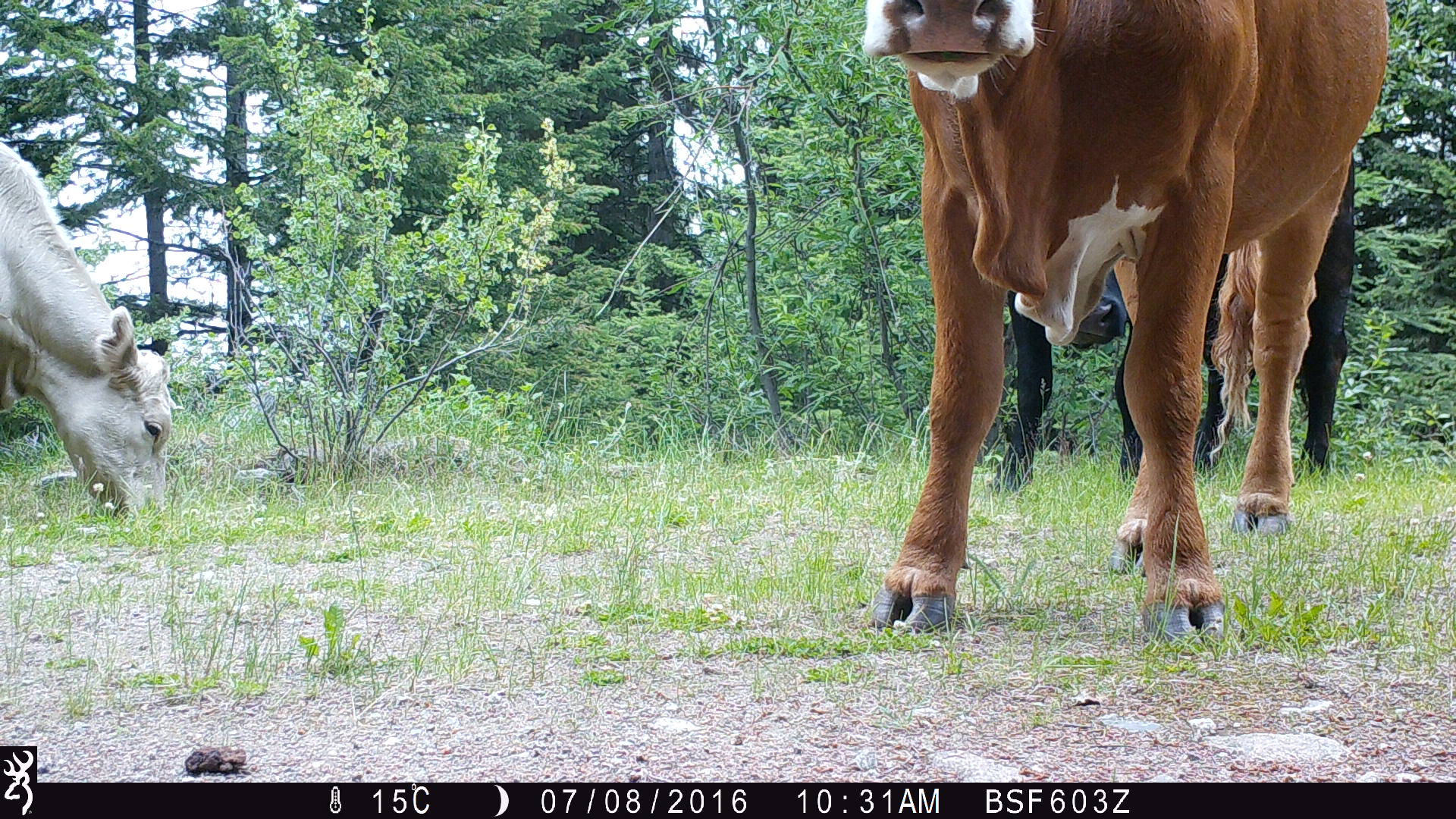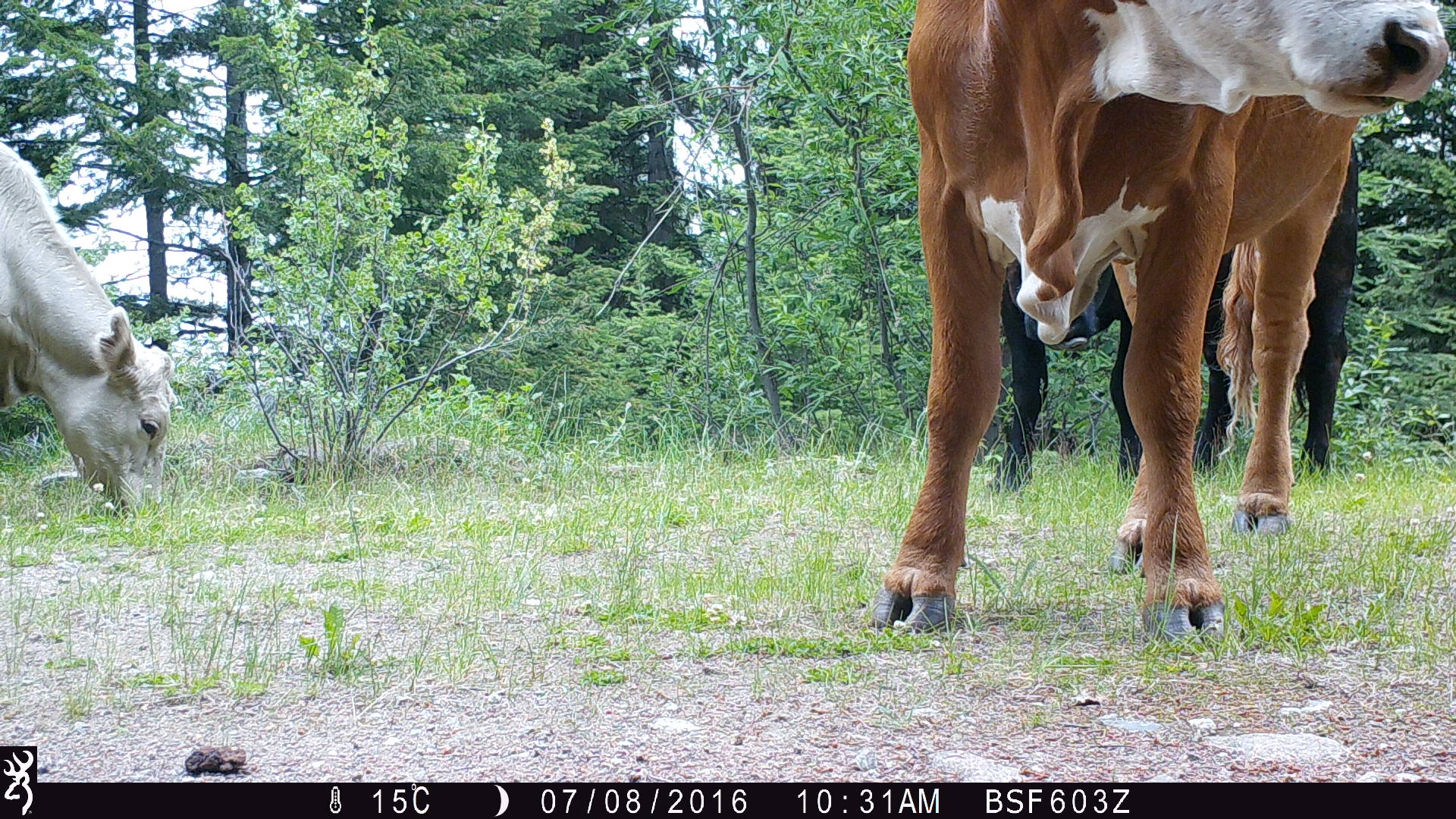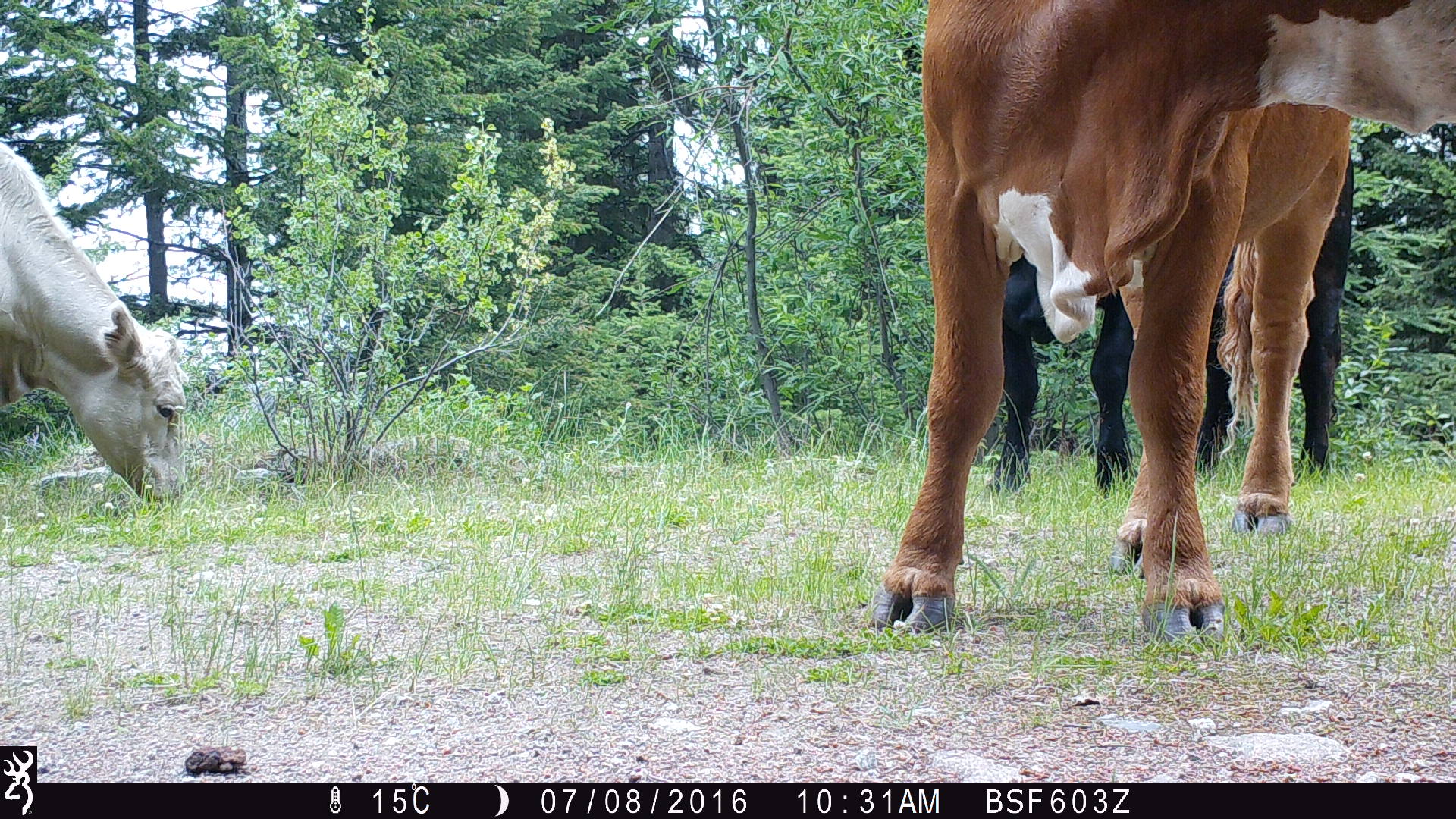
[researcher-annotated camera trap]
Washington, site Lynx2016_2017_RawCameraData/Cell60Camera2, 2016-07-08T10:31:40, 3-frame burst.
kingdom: Animalia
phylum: Chordata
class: Mammalia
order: Artiodactyla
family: Bovidae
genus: Bos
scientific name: Bos taurus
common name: domestic cattle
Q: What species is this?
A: Domestic cattle (Bos taurus).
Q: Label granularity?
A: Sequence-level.